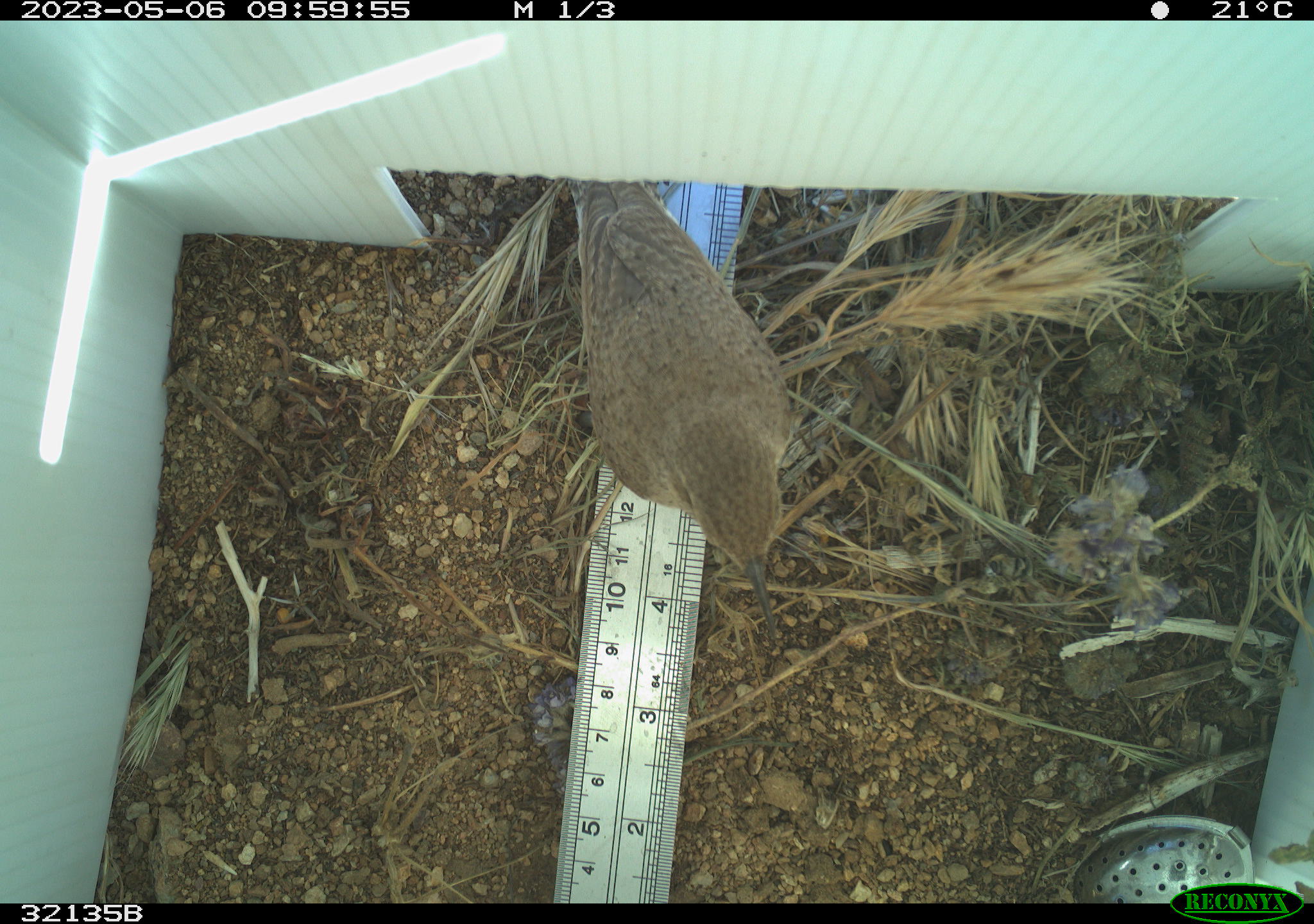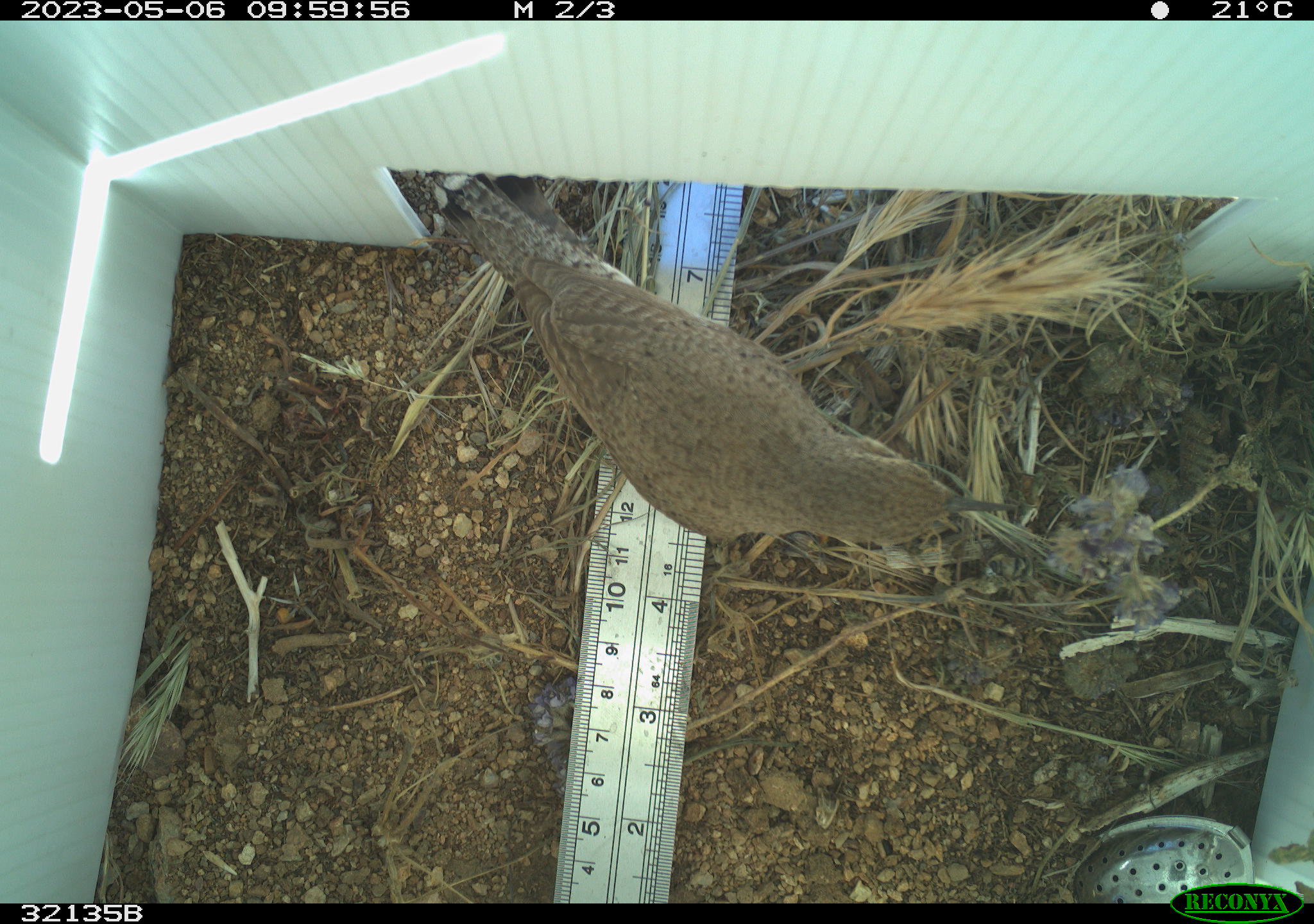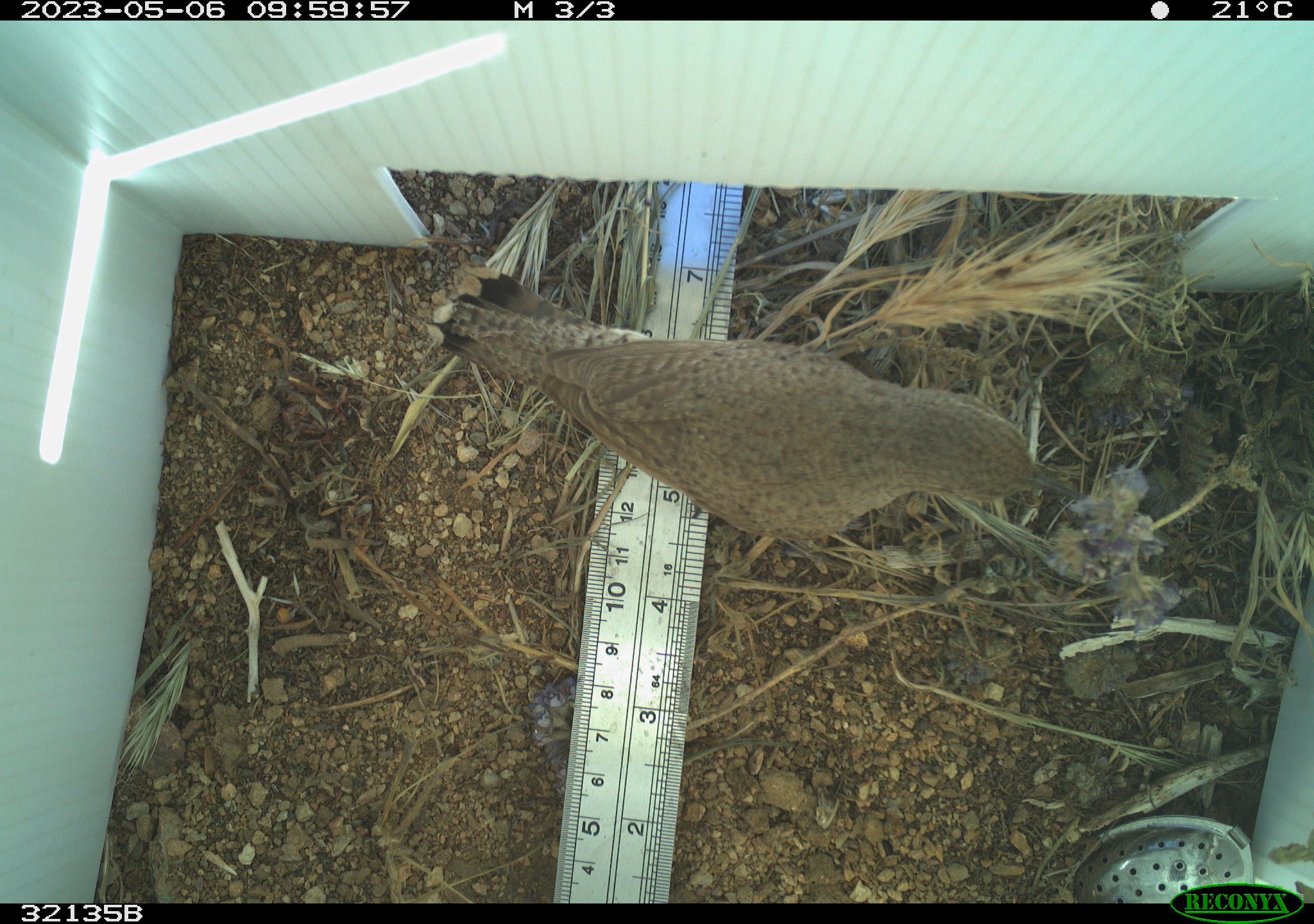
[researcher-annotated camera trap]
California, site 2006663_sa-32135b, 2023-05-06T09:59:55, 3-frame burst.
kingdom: Animalia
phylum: Chordata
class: Aves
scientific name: Aves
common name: bird